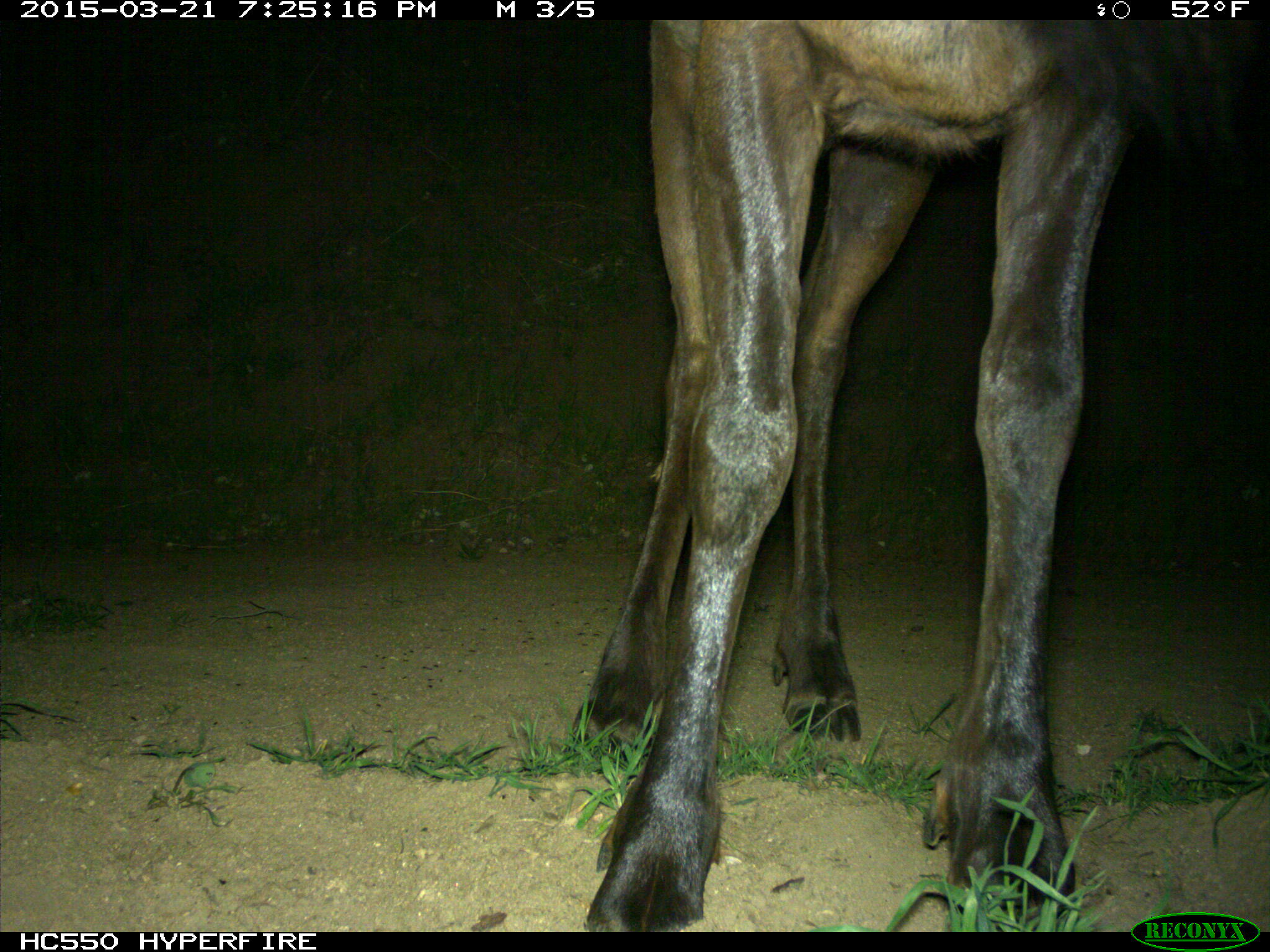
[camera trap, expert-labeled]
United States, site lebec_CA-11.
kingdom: Animalia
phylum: Chordata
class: Mammalia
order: Artiodactyla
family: Cervidae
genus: Cervus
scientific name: Cervus canadensis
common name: elk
Cervus canadensis (elk).